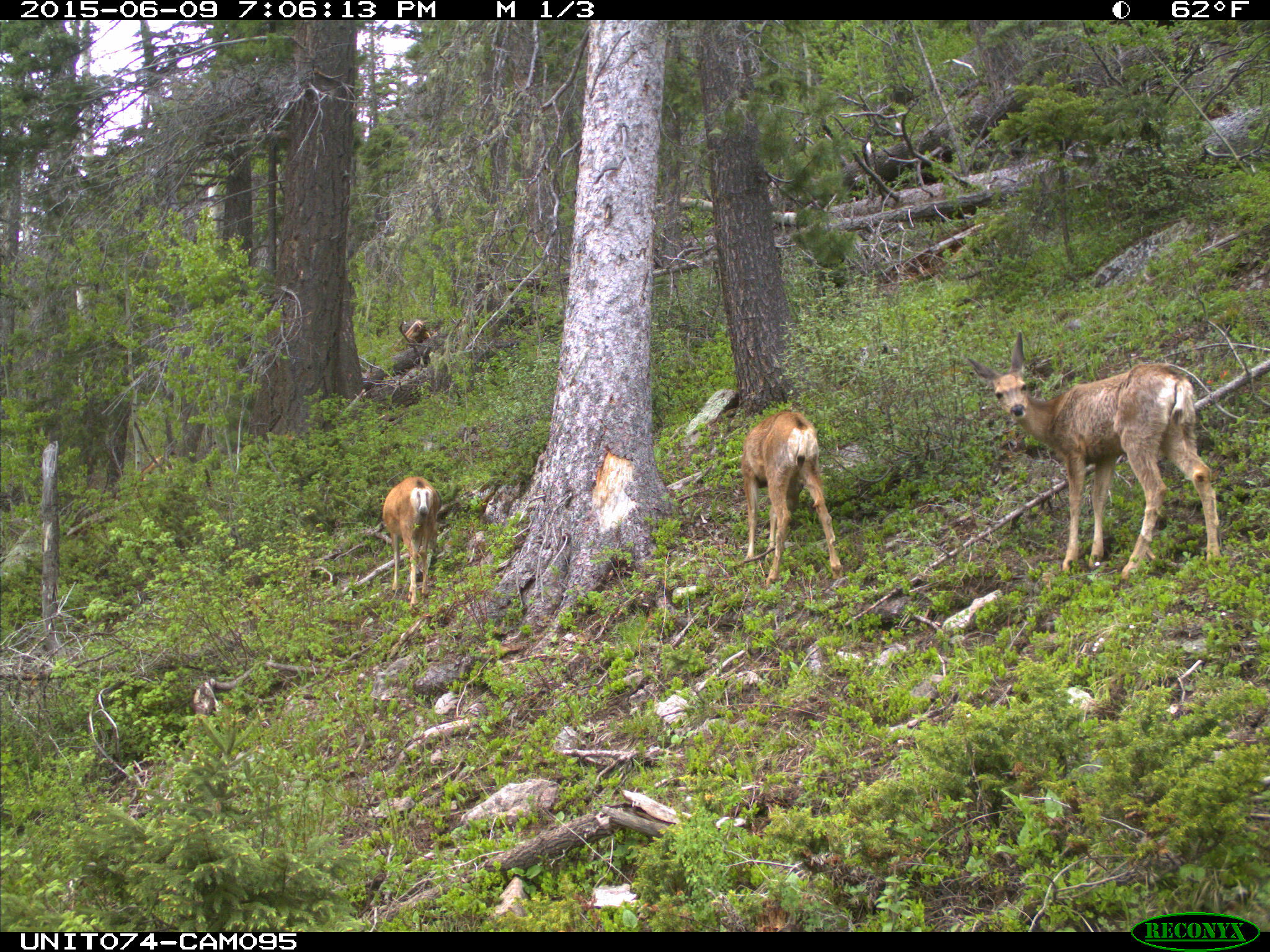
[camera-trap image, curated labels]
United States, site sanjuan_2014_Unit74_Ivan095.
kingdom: Animalia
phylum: Chordata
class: Mammalia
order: Artiodactyla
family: Cervidae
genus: Odocoileus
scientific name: Odocoileus hemionus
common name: mule deer